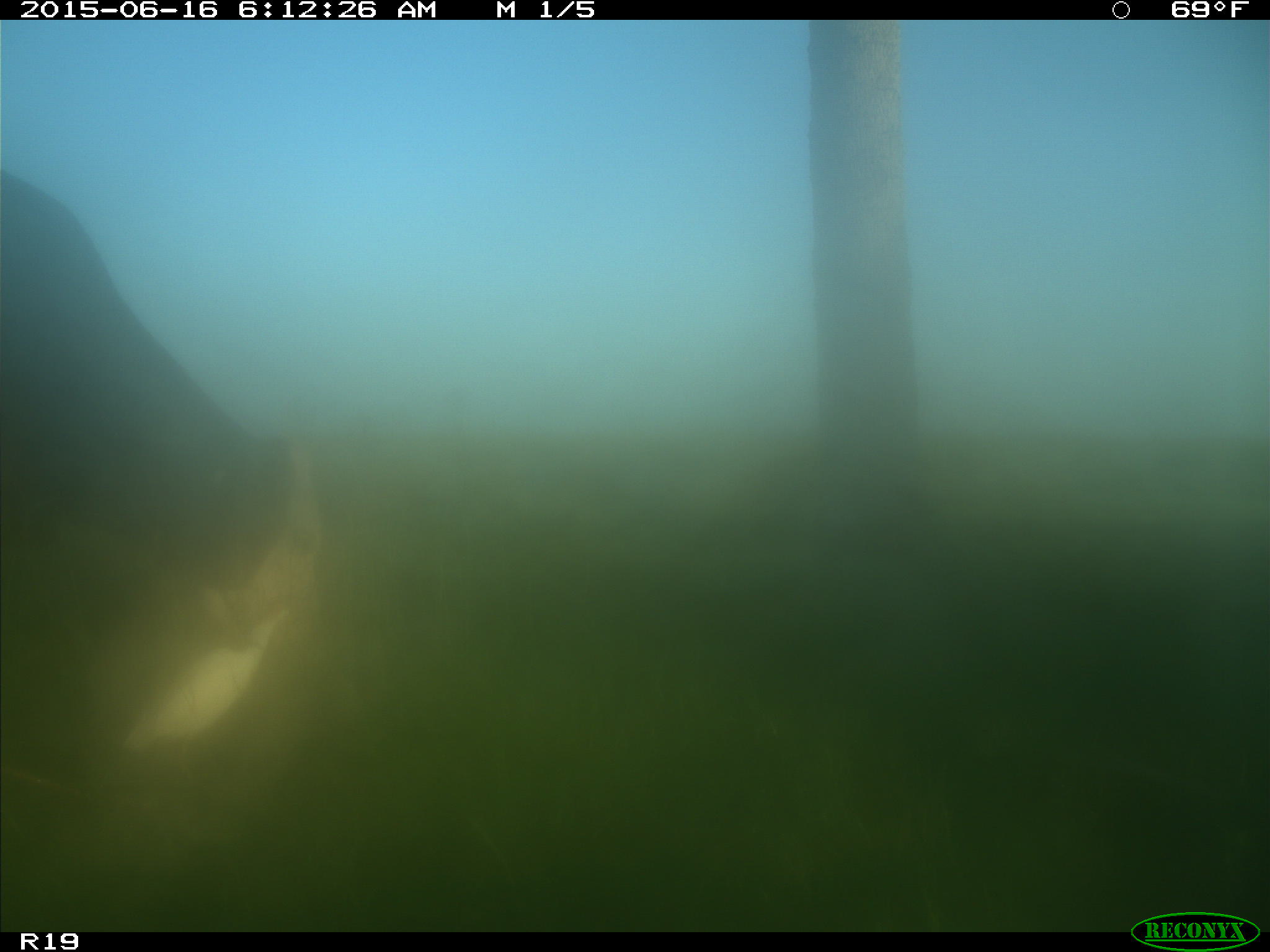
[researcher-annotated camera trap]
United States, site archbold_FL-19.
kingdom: Animalia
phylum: Chordata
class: Mammalia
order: Artiodactyla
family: Bovidae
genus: Bos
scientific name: Bos taurus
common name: domestic cow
Bos taurus (domestic cow).